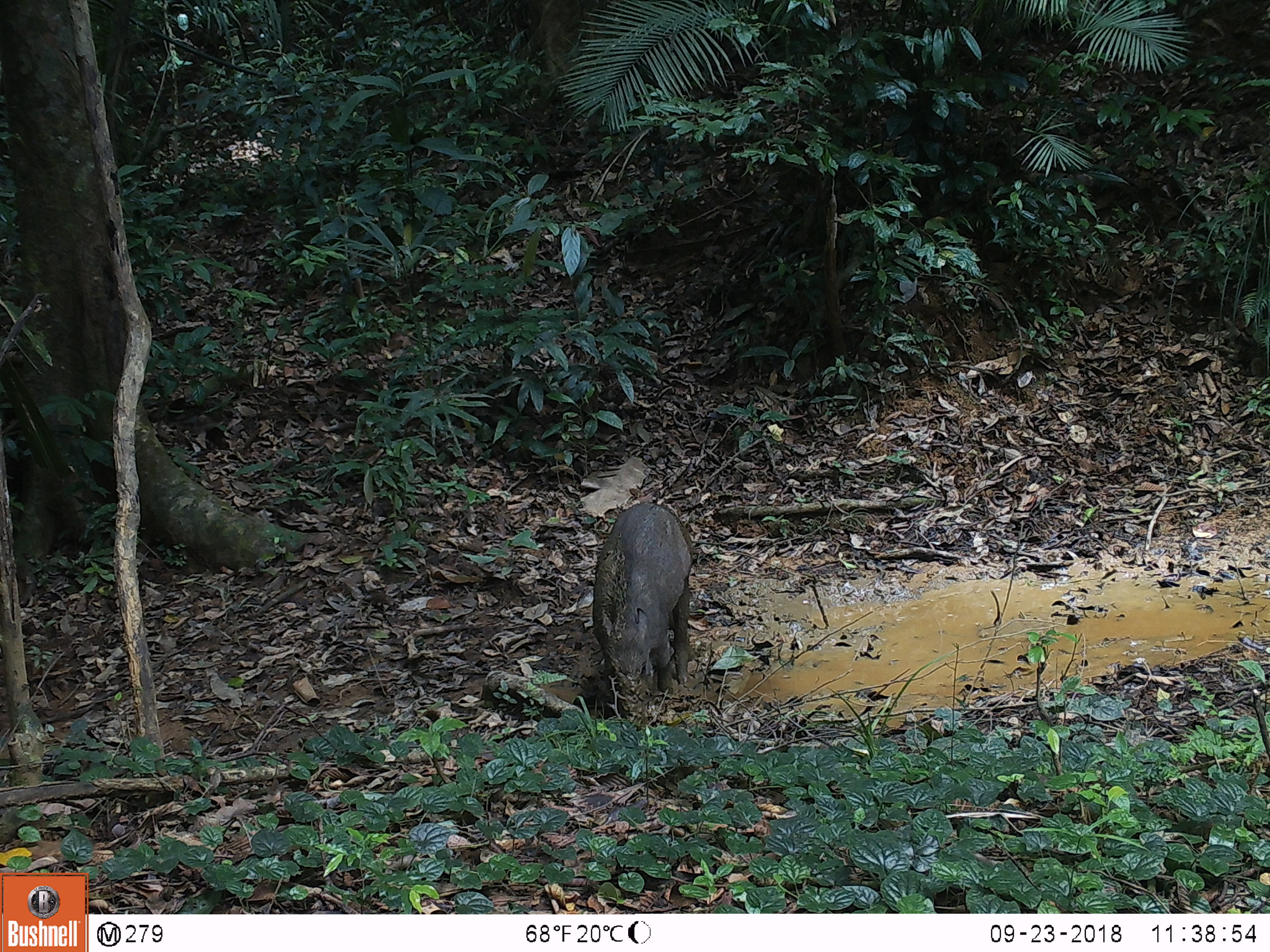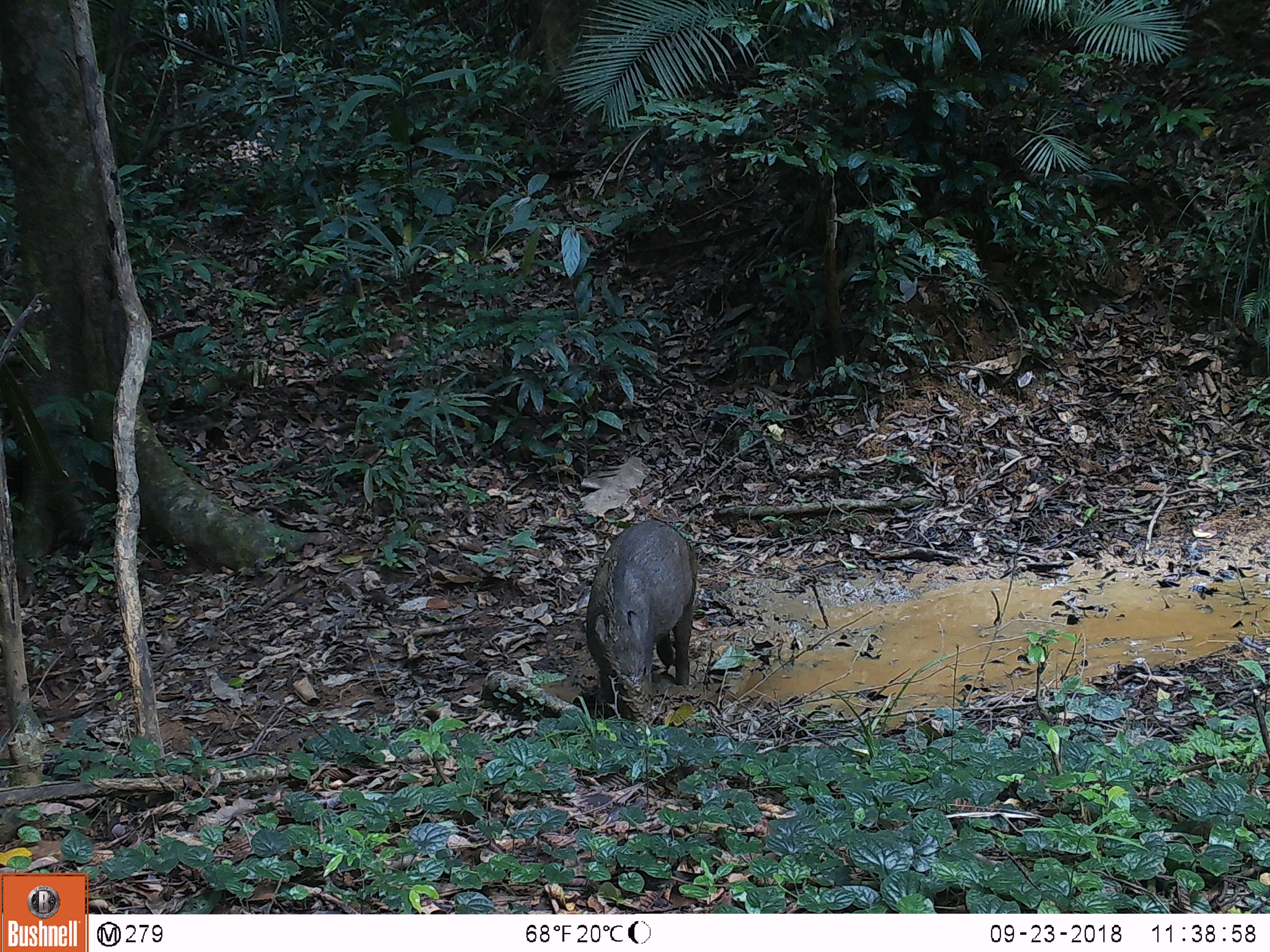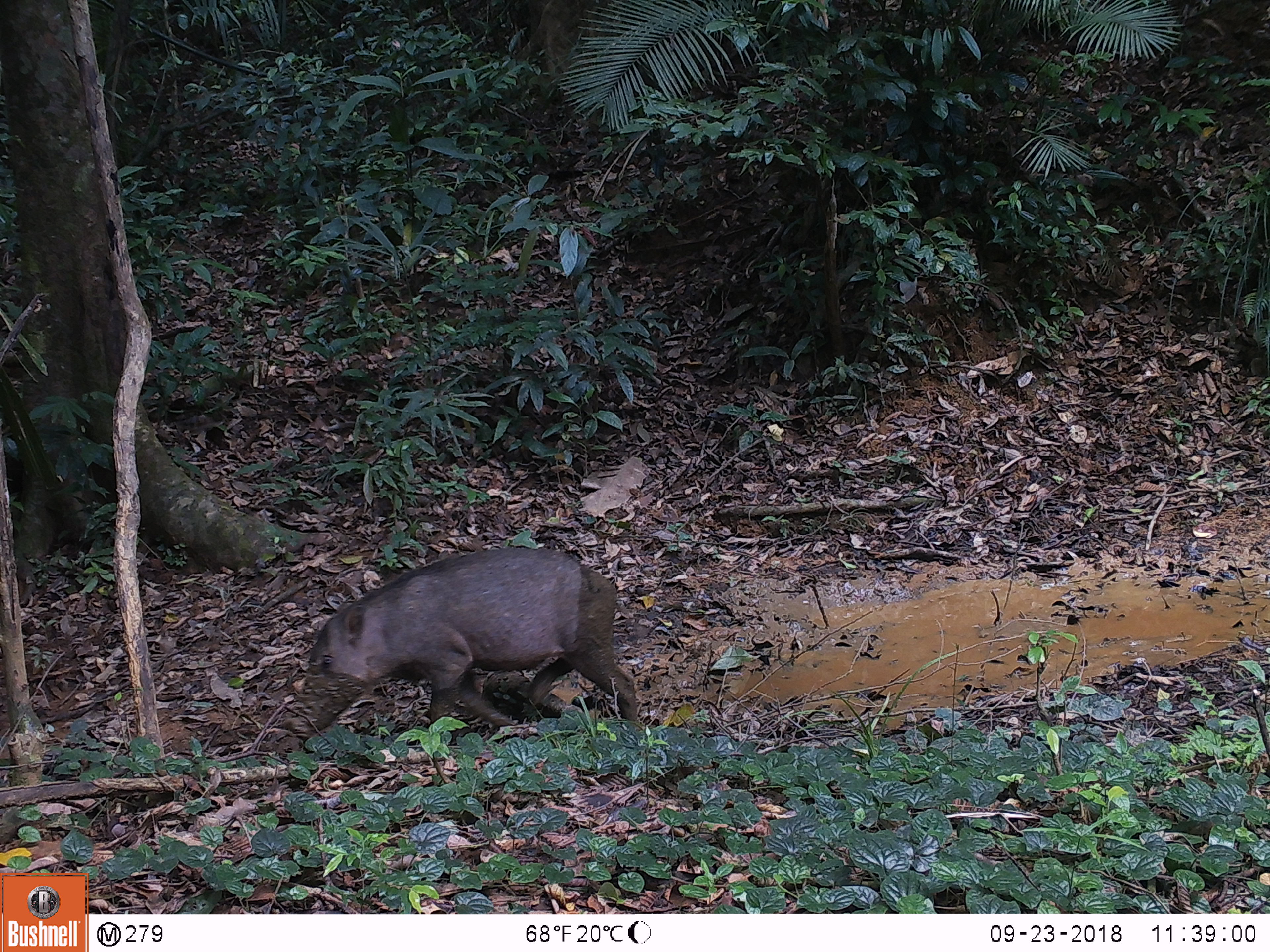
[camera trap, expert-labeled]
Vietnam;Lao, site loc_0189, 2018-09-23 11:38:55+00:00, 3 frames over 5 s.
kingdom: Animalia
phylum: Chordata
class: Mammalia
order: Artiodactyla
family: Suidae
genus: Sus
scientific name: Sus scrofa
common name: eurasian wild pig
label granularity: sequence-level